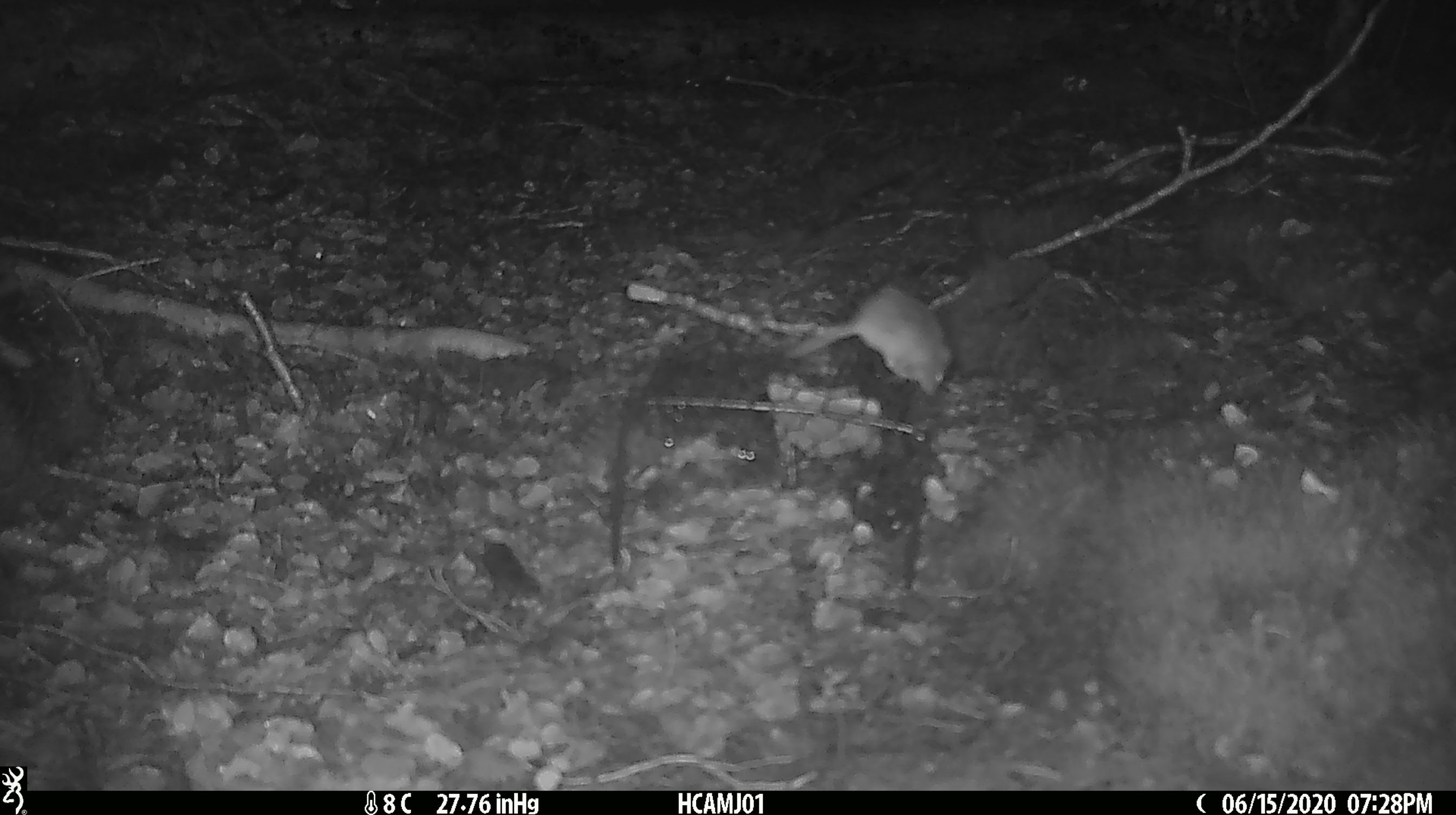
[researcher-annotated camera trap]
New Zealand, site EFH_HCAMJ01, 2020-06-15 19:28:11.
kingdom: Animalia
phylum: Chordata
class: Mammalia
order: Rodentia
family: Muridae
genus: Mus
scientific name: Mus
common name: mouse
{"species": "mouse (Mus)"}